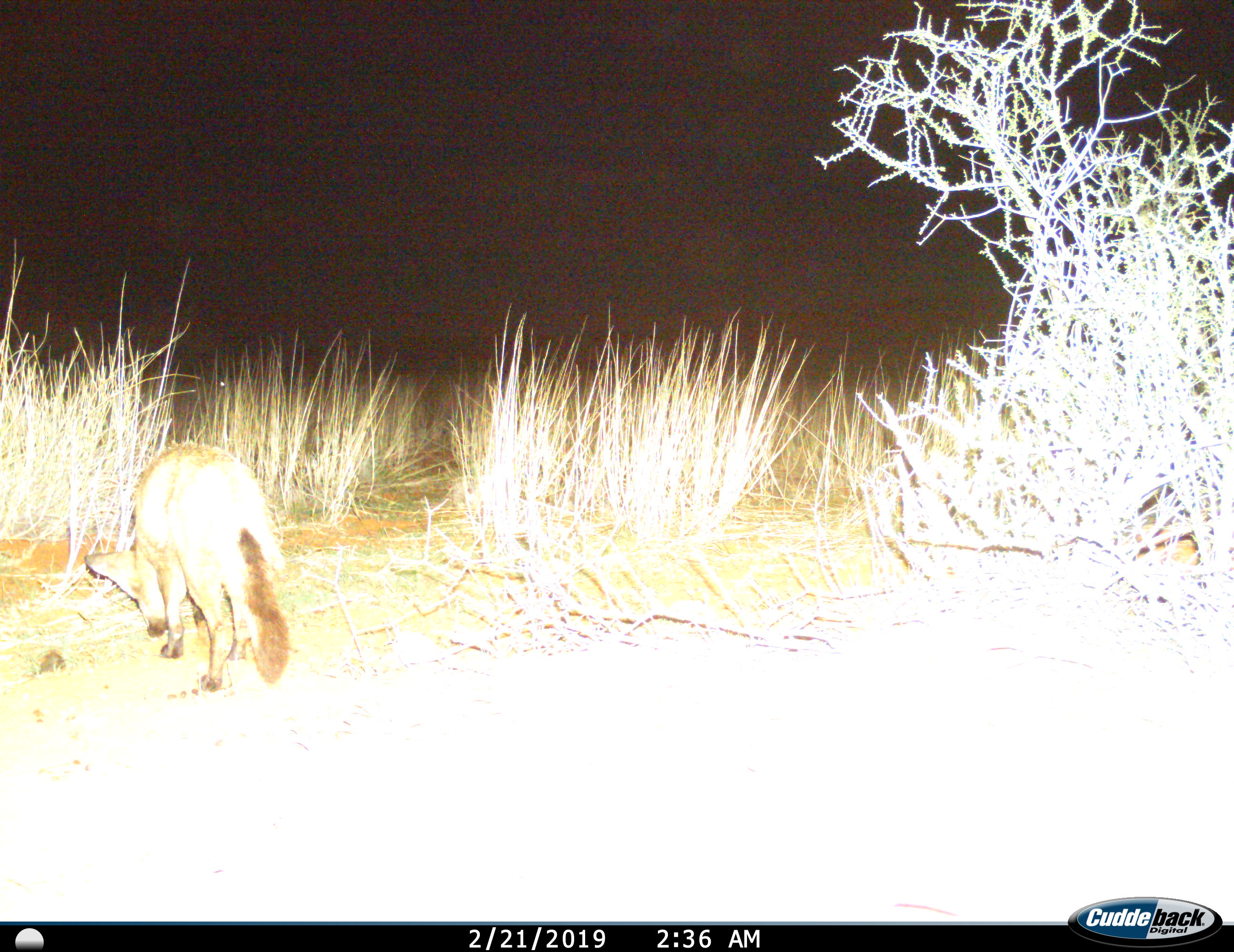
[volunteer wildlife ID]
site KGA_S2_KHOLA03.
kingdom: Animalia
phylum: Chordata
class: Mammalia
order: Carnivora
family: Canidae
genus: Lupulella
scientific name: Lupulella mesomelas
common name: black-backed jackal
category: jackalblackbacked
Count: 1.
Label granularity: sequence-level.